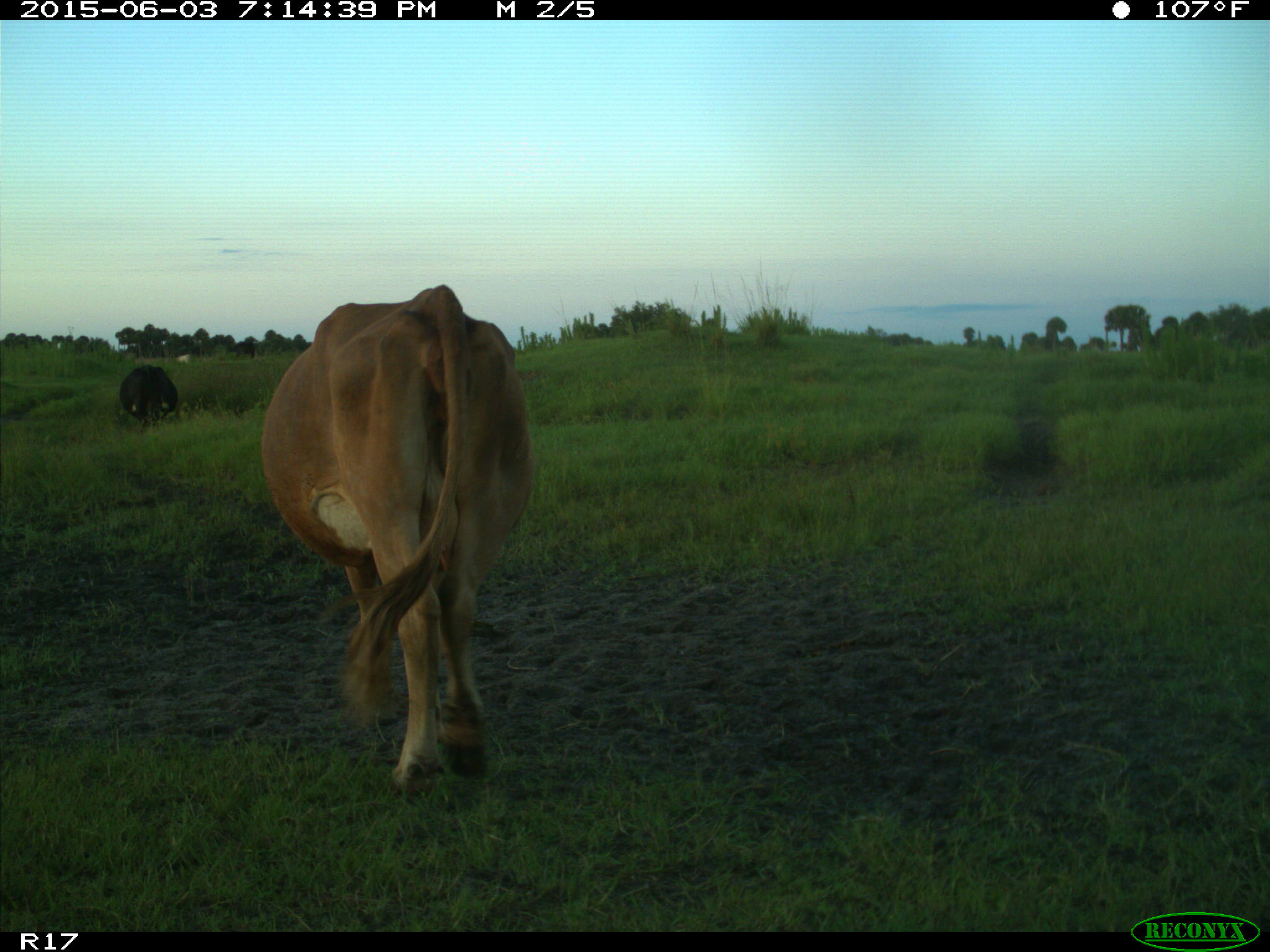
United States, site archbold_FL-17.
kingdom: Animalia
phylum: Chordata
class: Mammalia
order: Artiodactyla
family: Bovidae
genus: Bos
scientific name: Bos taurus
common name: domestic cow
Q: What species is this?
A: Bos taurus (domestic cow).